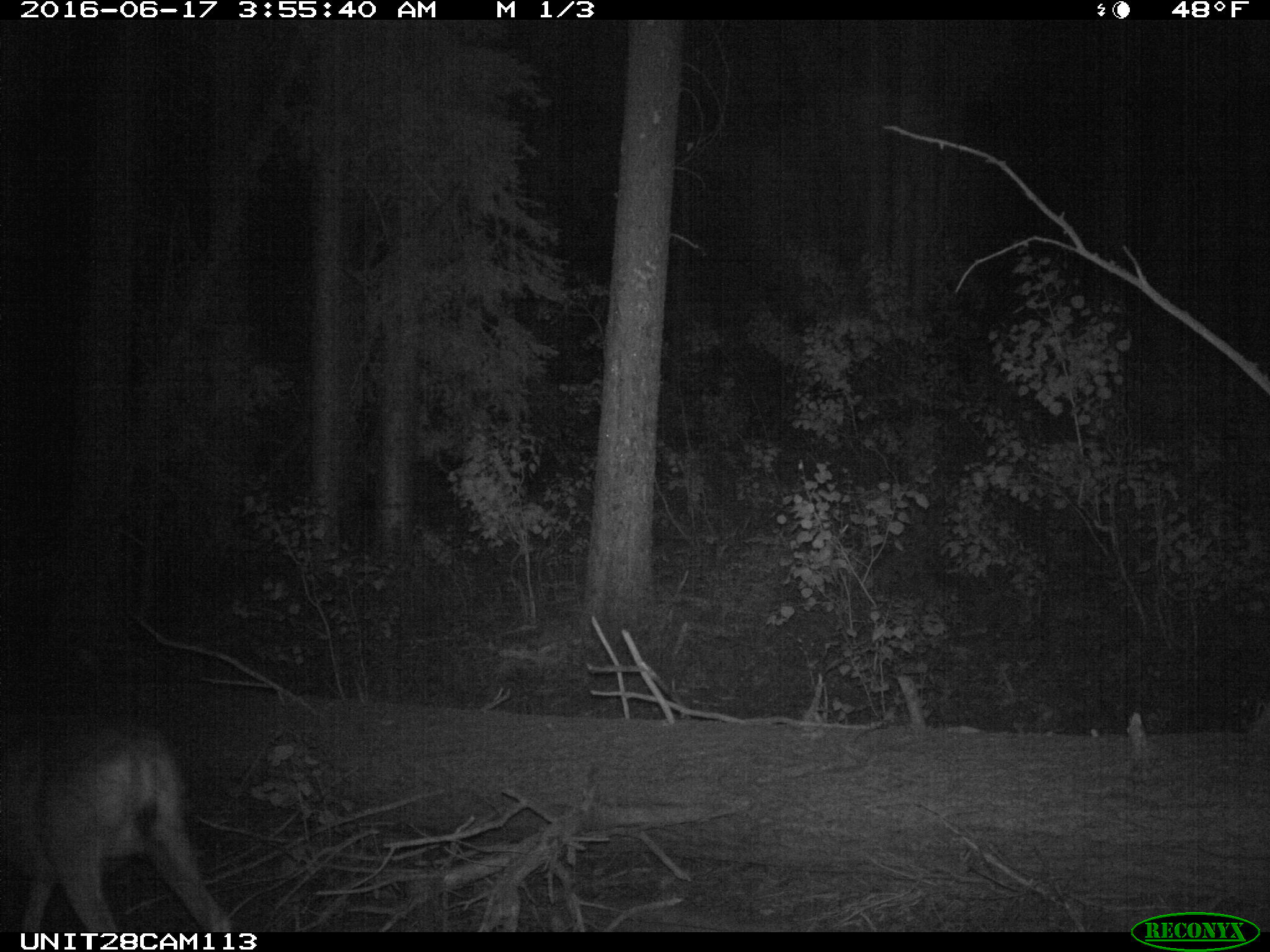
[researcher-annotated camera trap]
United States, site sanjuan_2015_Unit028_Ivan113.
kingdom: Animalia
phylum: Chordata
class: Mammalia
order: Artiodactyla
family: Cervidae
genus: Odocoileus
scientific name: Odocoileus hemionus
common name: mule deer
Odocoileus hemionus (mule deer).